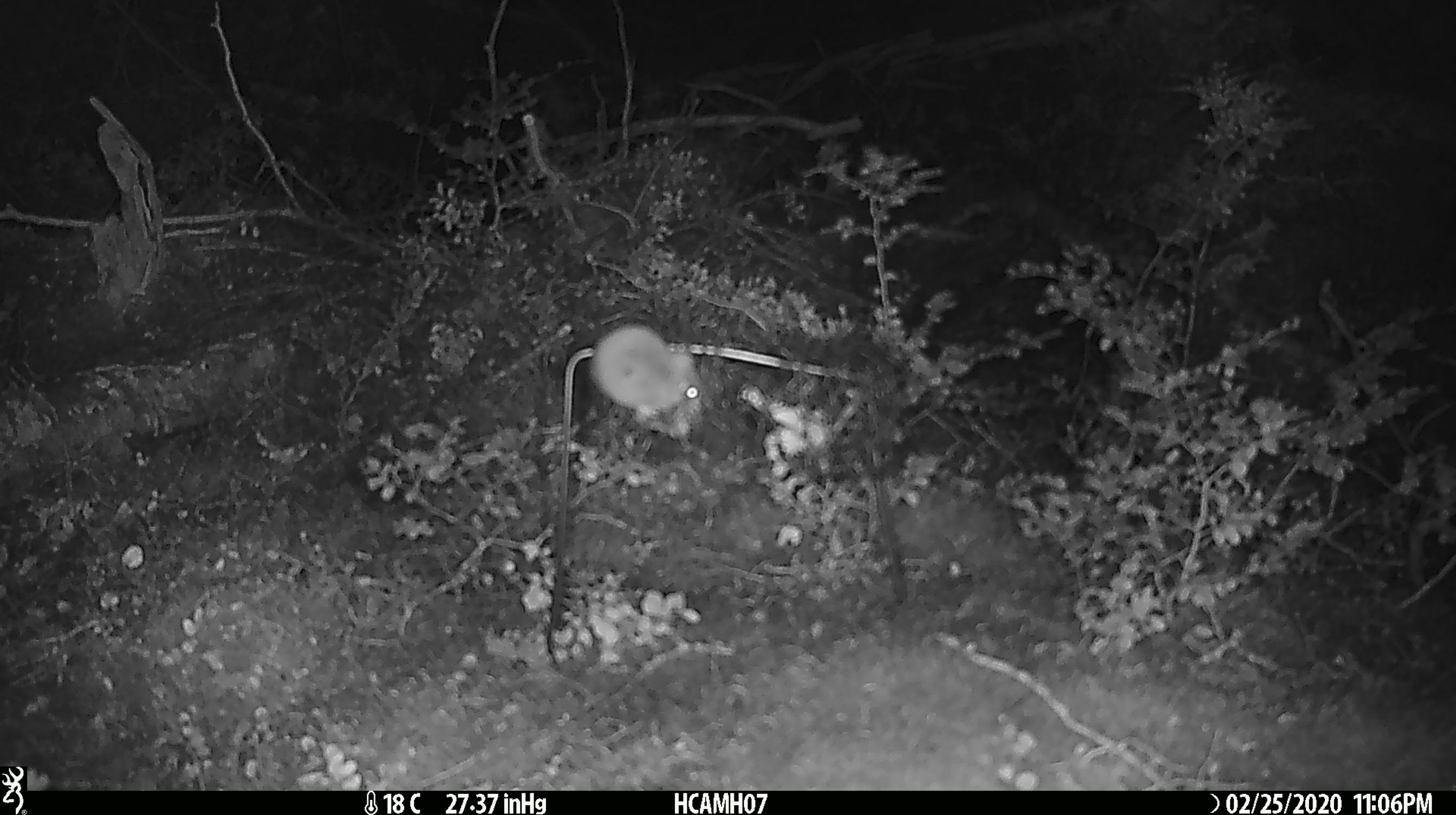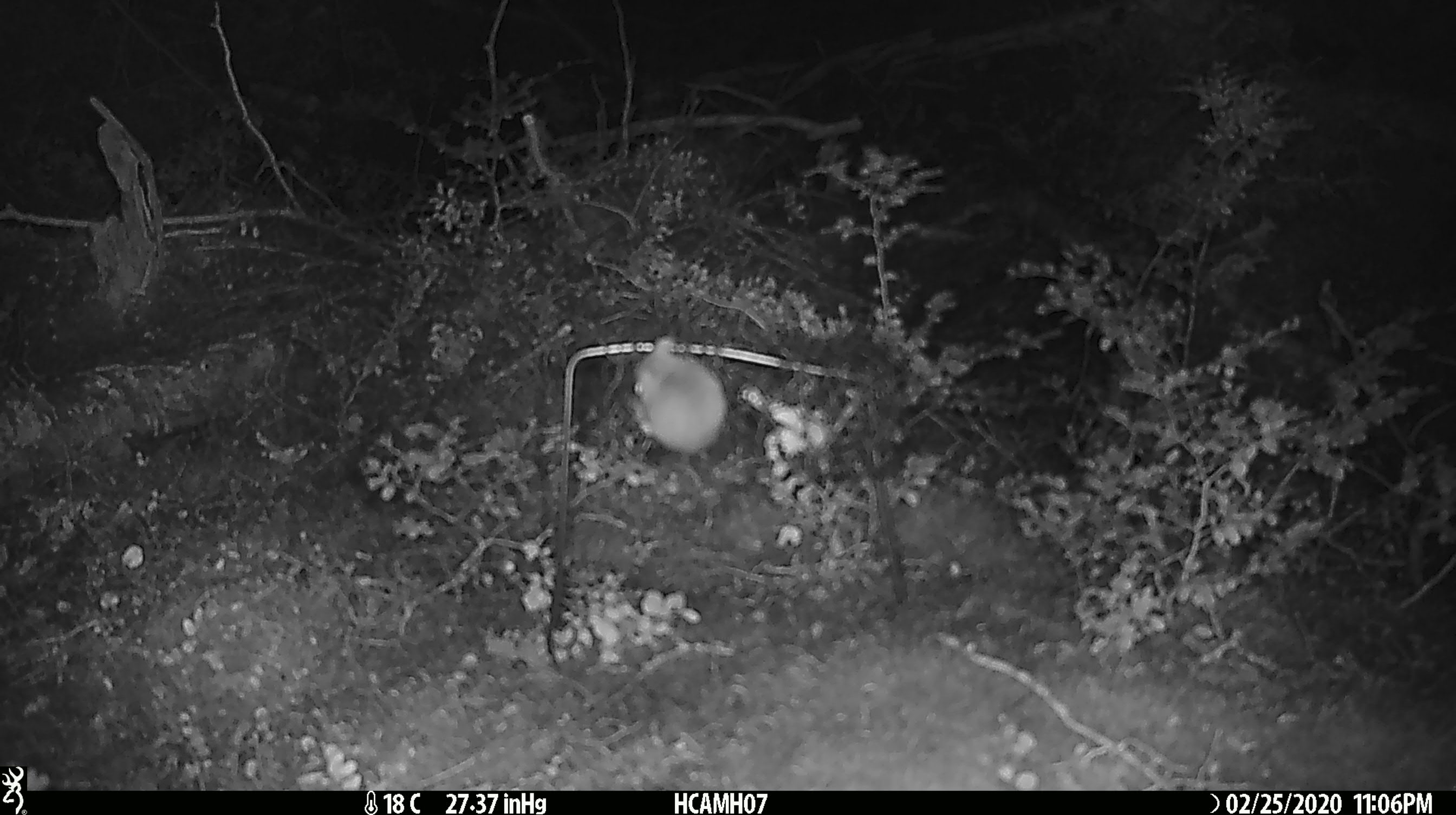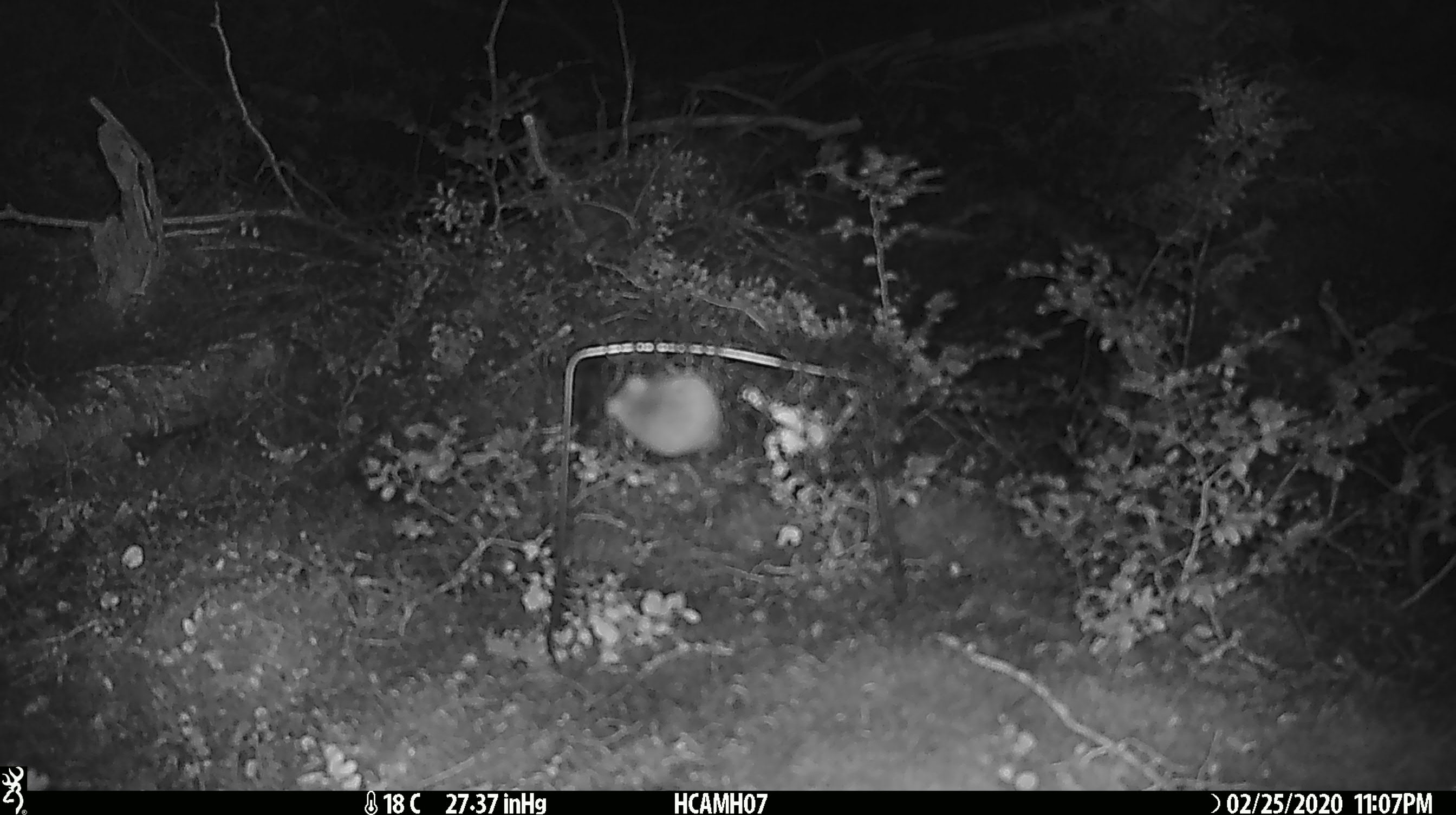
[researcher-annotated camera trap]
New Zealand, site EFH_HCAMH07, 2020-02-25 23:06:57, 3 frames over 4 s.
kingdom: Animalia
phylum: Chordata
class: Mammalia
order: Rodentia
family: Muridae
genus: Mus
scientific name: Mus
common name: mouse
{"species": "mouse (Mus)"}